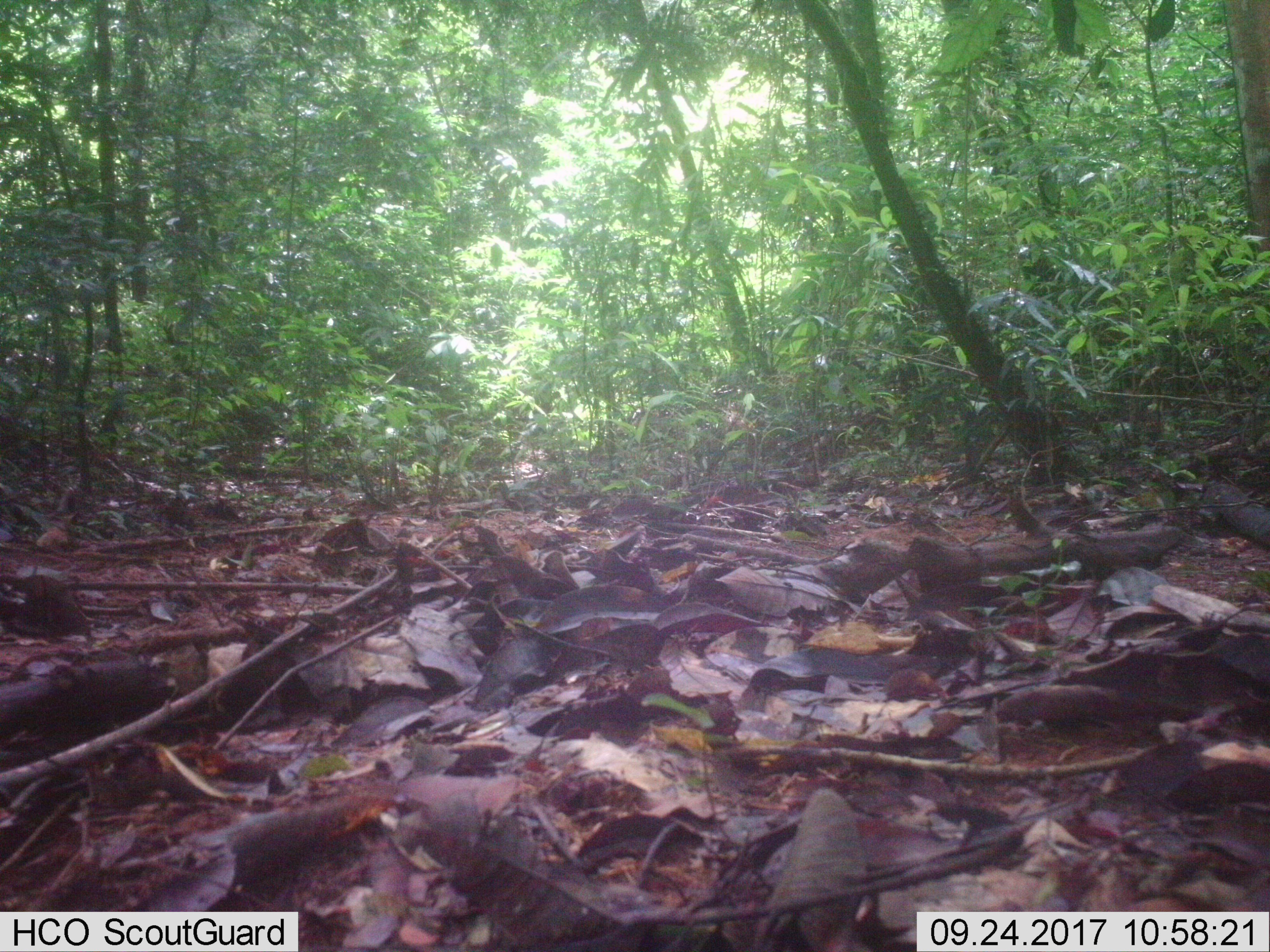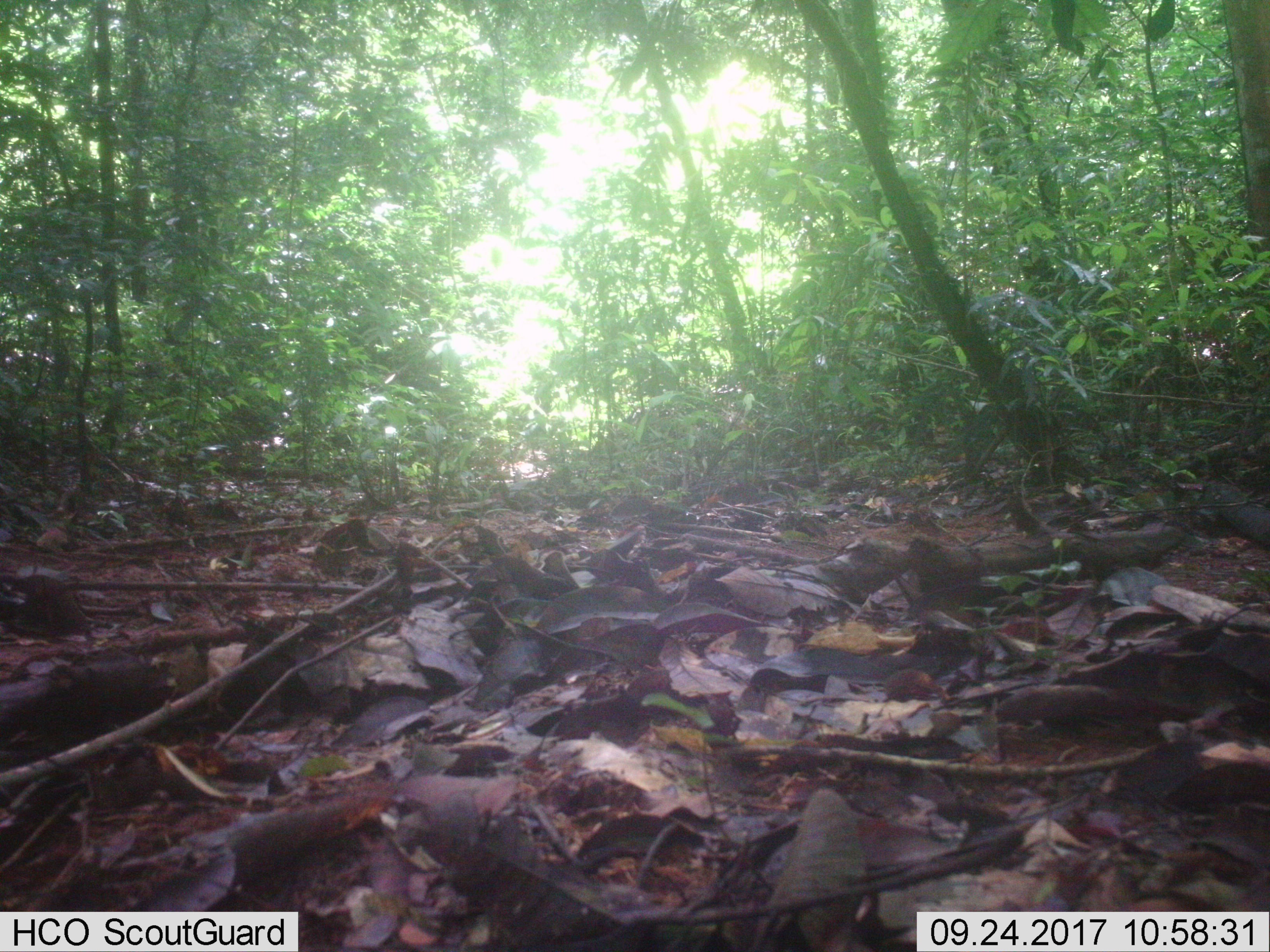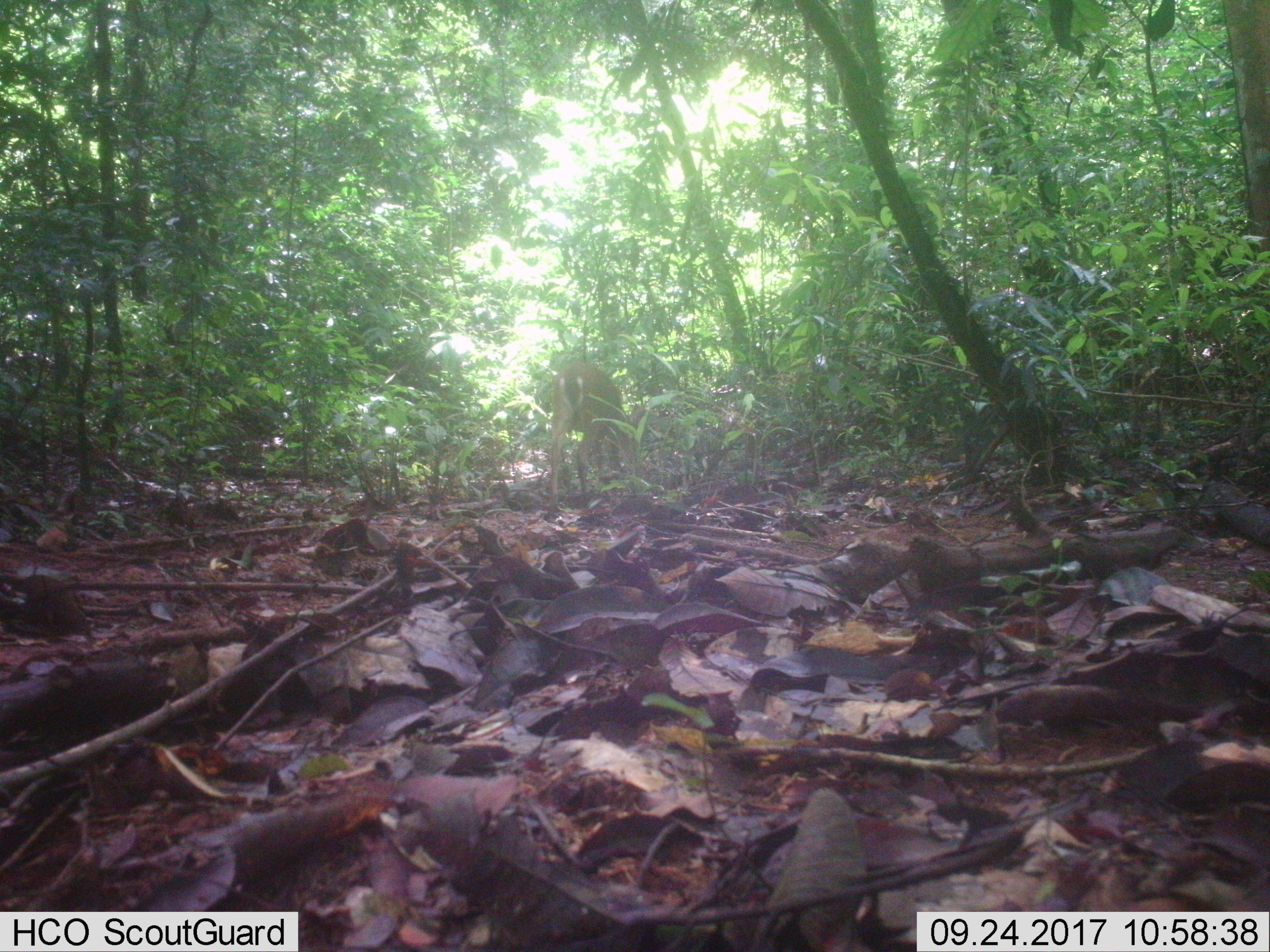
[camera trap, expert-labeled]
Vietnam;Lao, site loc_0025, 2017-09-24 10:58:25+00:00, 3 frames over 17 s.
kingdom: Animalia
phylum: Chordata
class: Mammalia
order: Artiodactyla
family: Cervidae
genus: Muntiacus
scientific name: Muntiacus vuquangensis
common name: large-antlered muntjac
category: large antlered muntjac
Large antlered muntjac (large-antlered muntjac) (Muntiacus vuquangensis). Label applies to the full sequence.